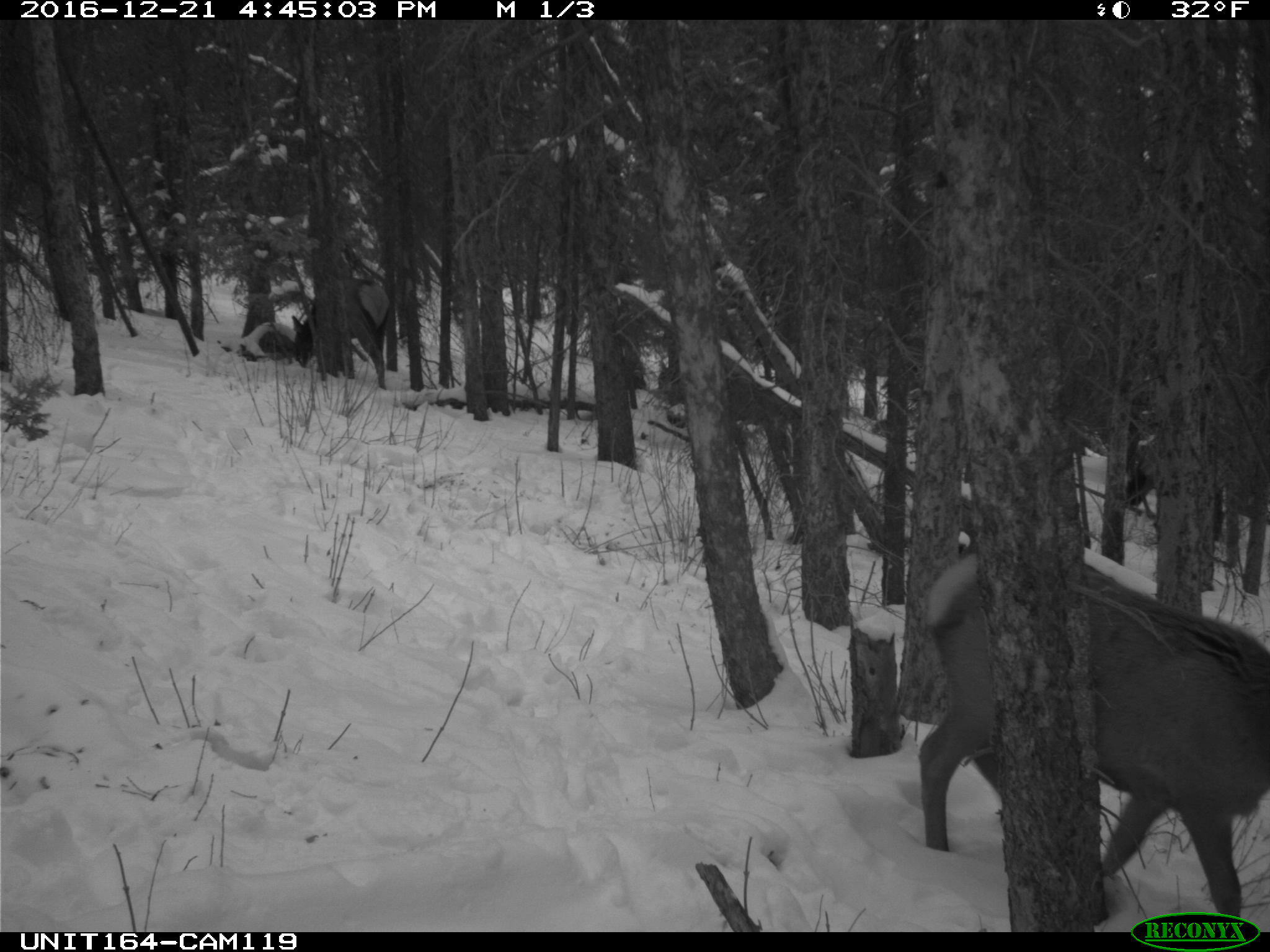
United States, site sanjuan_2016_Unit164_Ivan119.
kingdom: Animalia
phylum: Chordata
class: Mammalia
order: Artiodactyla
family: Cervidae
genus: Cervus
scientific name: Cervus elaphus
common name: red deer